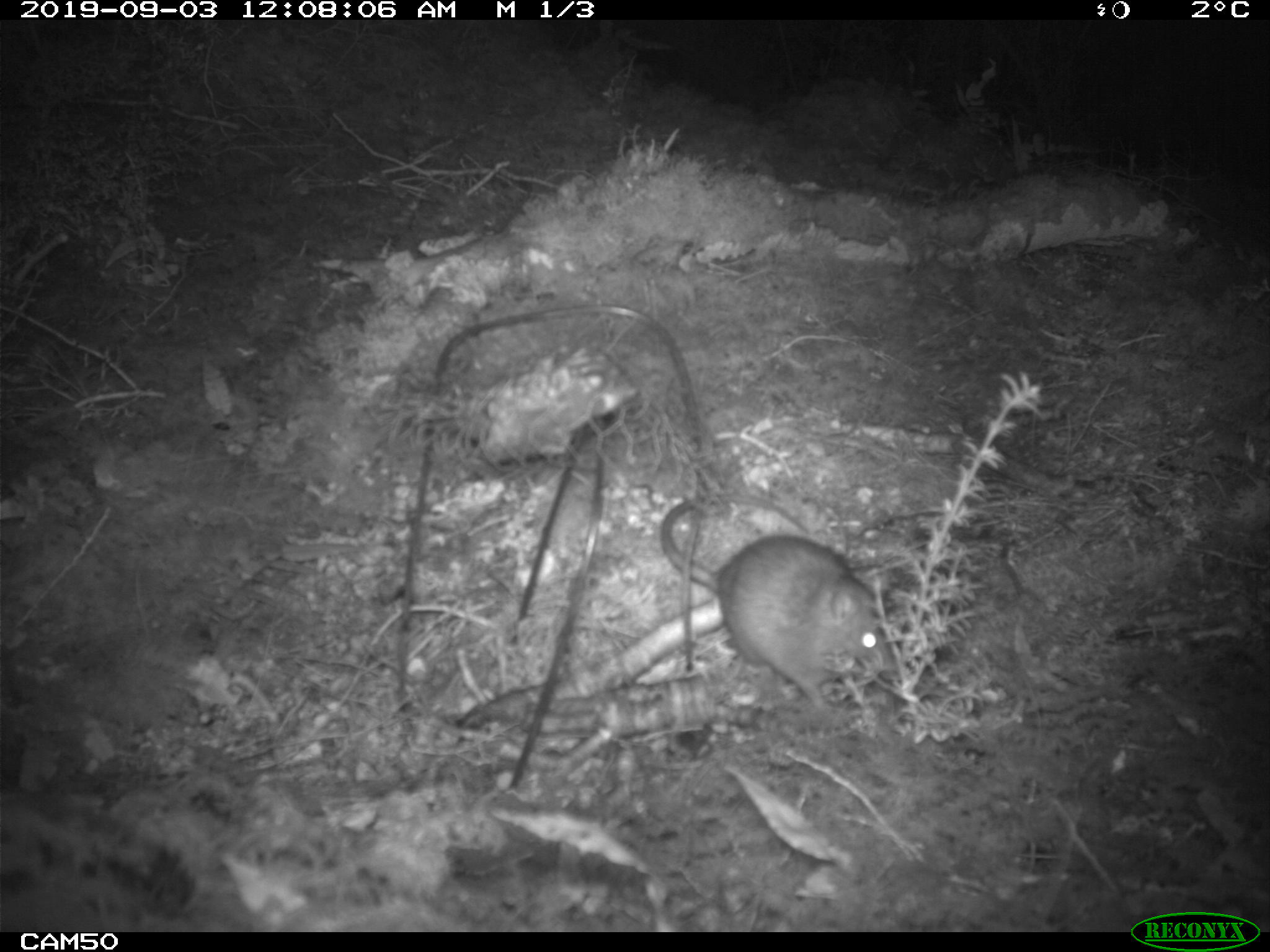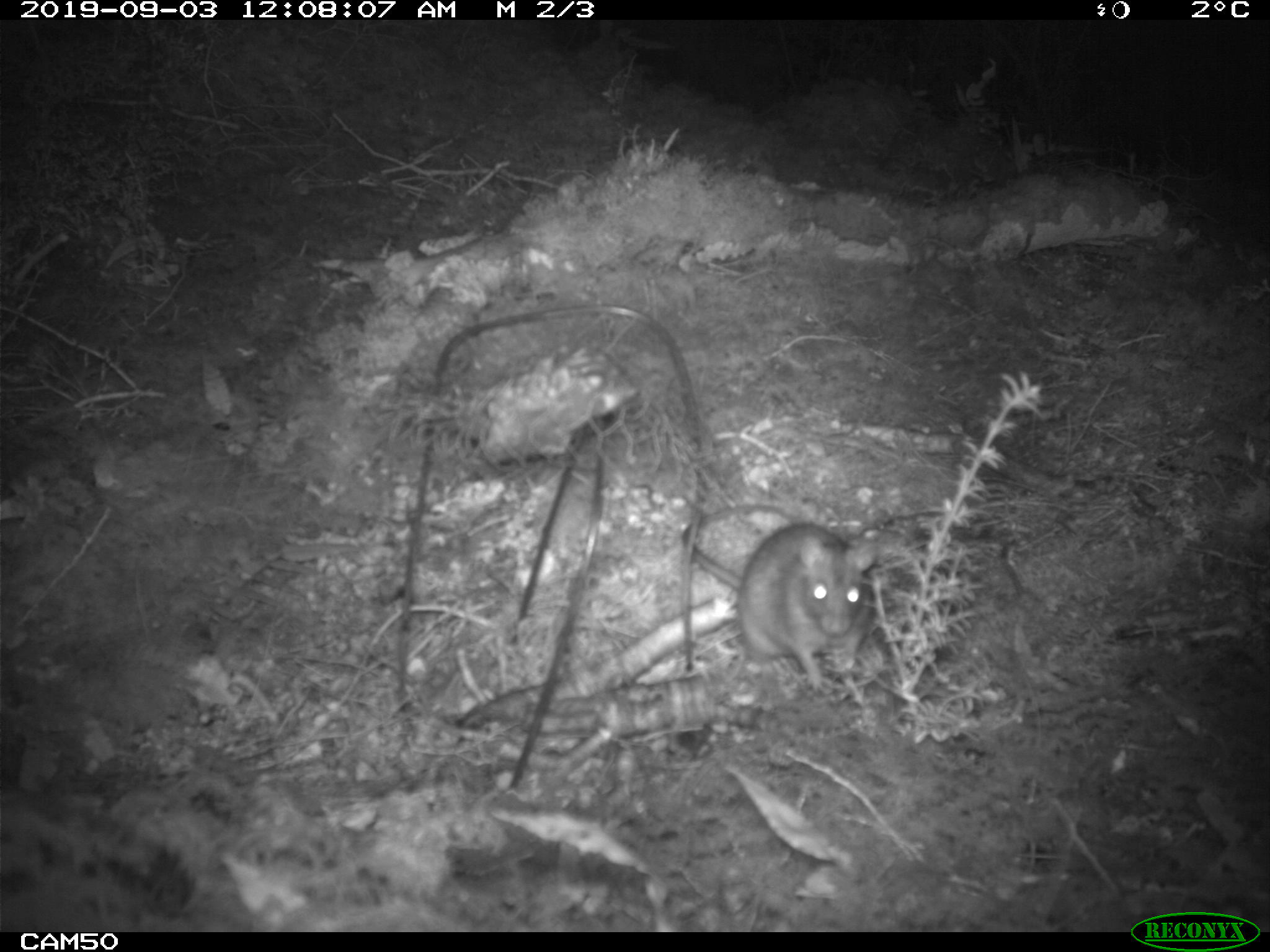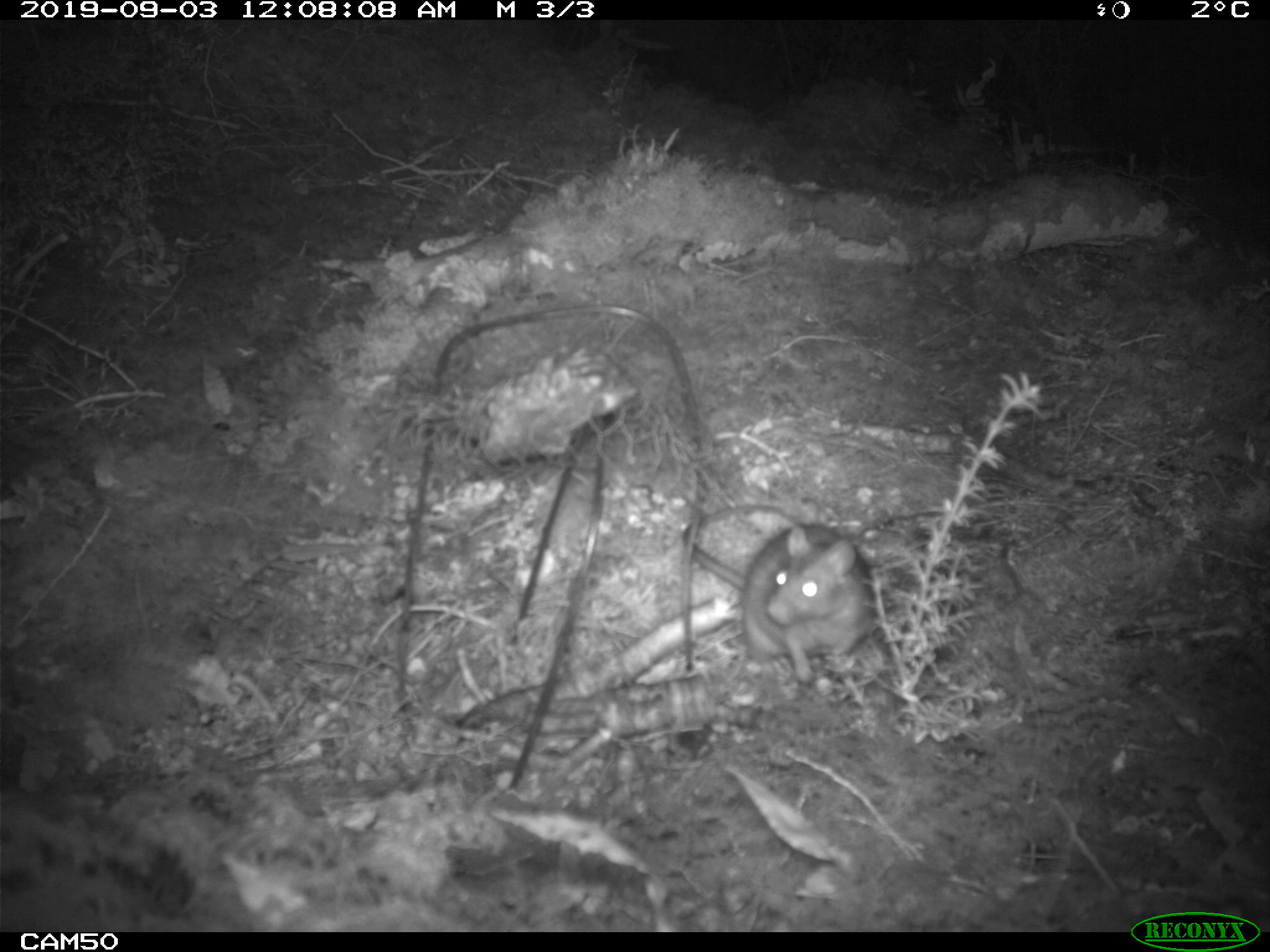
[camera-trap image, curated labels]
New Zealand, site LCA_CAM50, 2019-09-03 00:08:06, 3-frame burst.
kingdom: Animalia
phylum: Chordata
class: Mammalia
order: Rodentia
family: Muridae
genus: Rattus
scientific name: Rattus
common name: rat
Rat (Rattus).